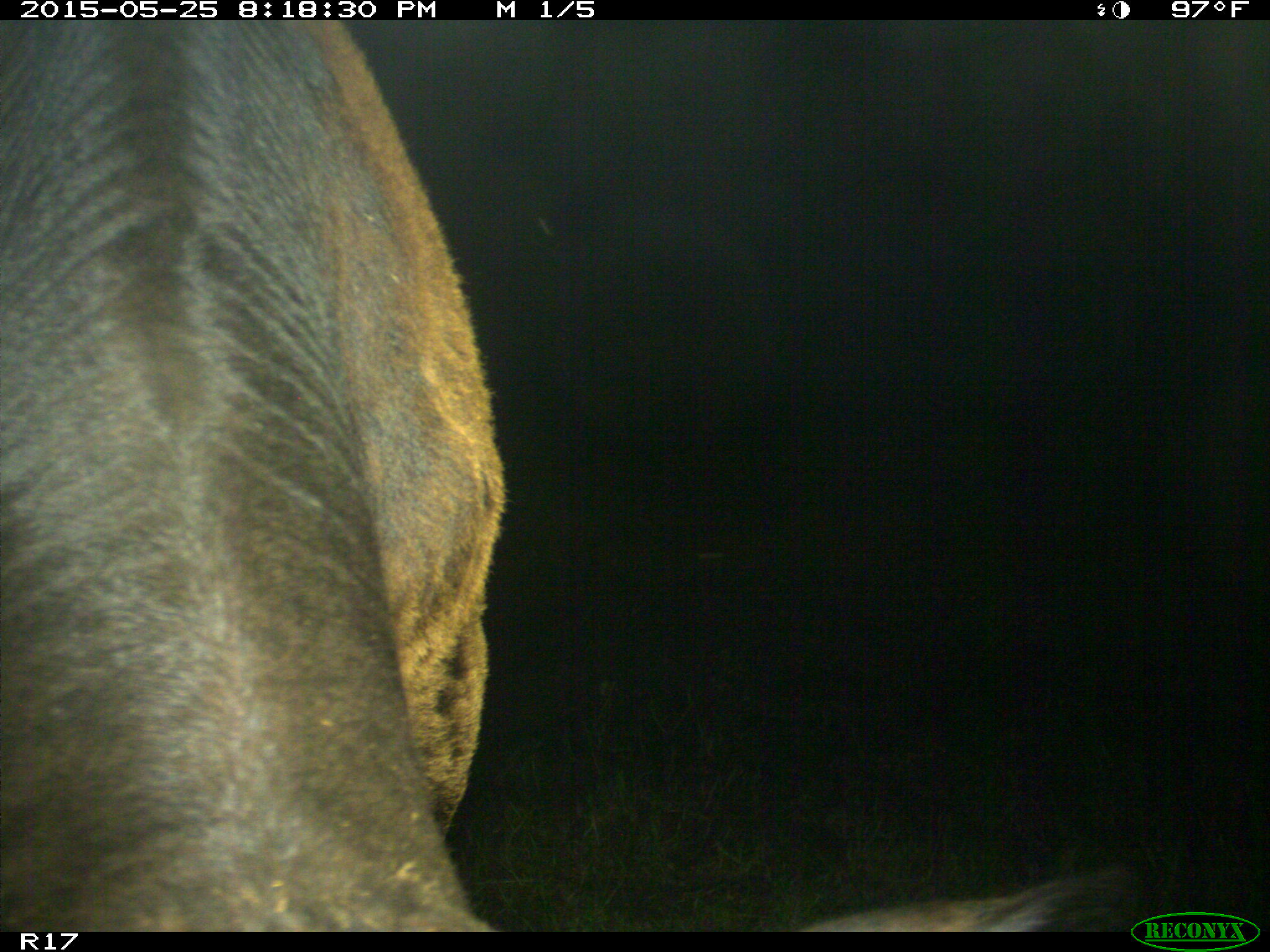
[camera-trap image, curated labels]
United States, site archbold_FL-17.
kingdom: Animalia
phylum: Chordata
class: Mammalia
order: Artiodactyla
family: Bovidae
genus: Bos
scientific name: Bos taurus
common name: domestic cow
Bos taurus (domestic cow).